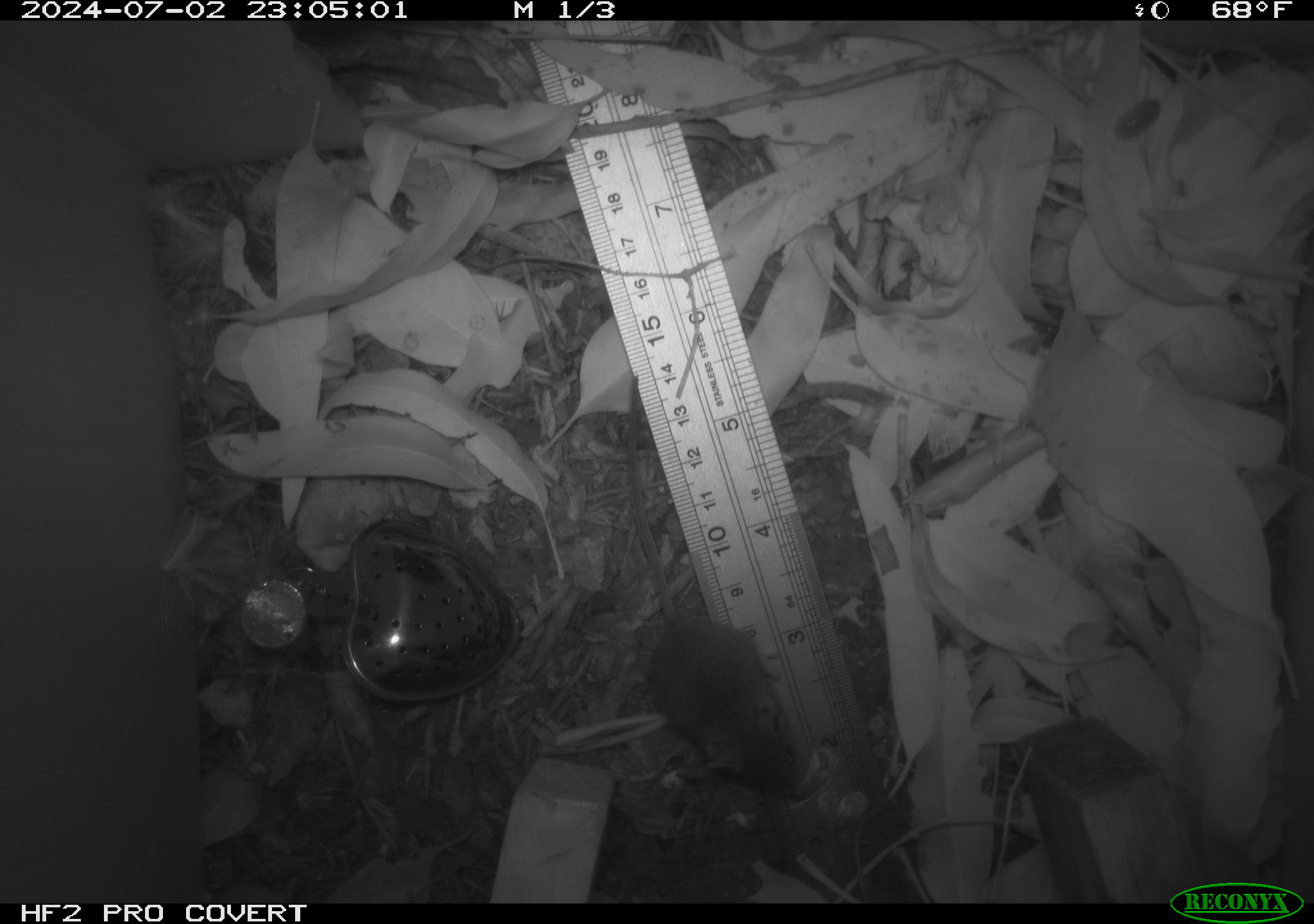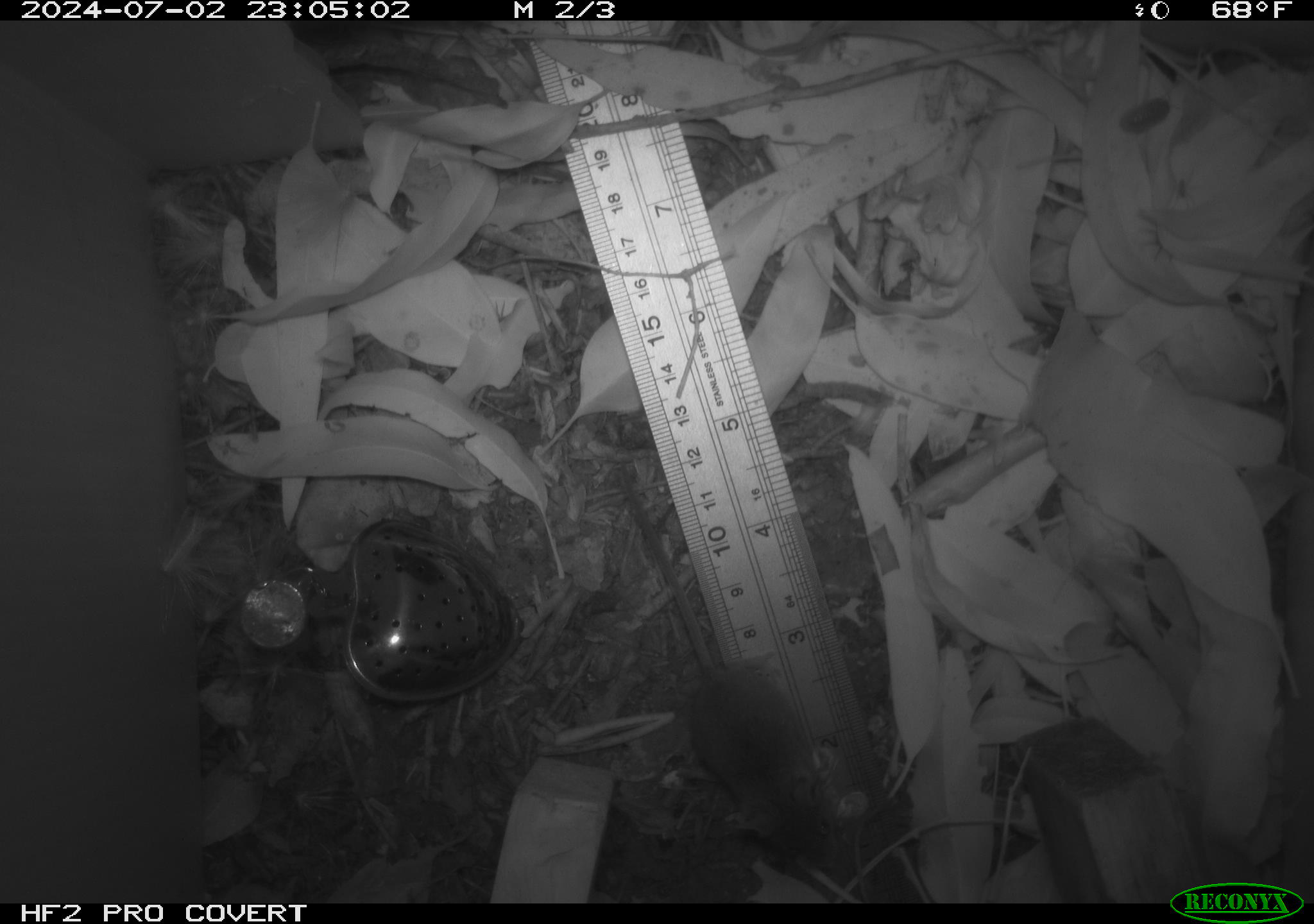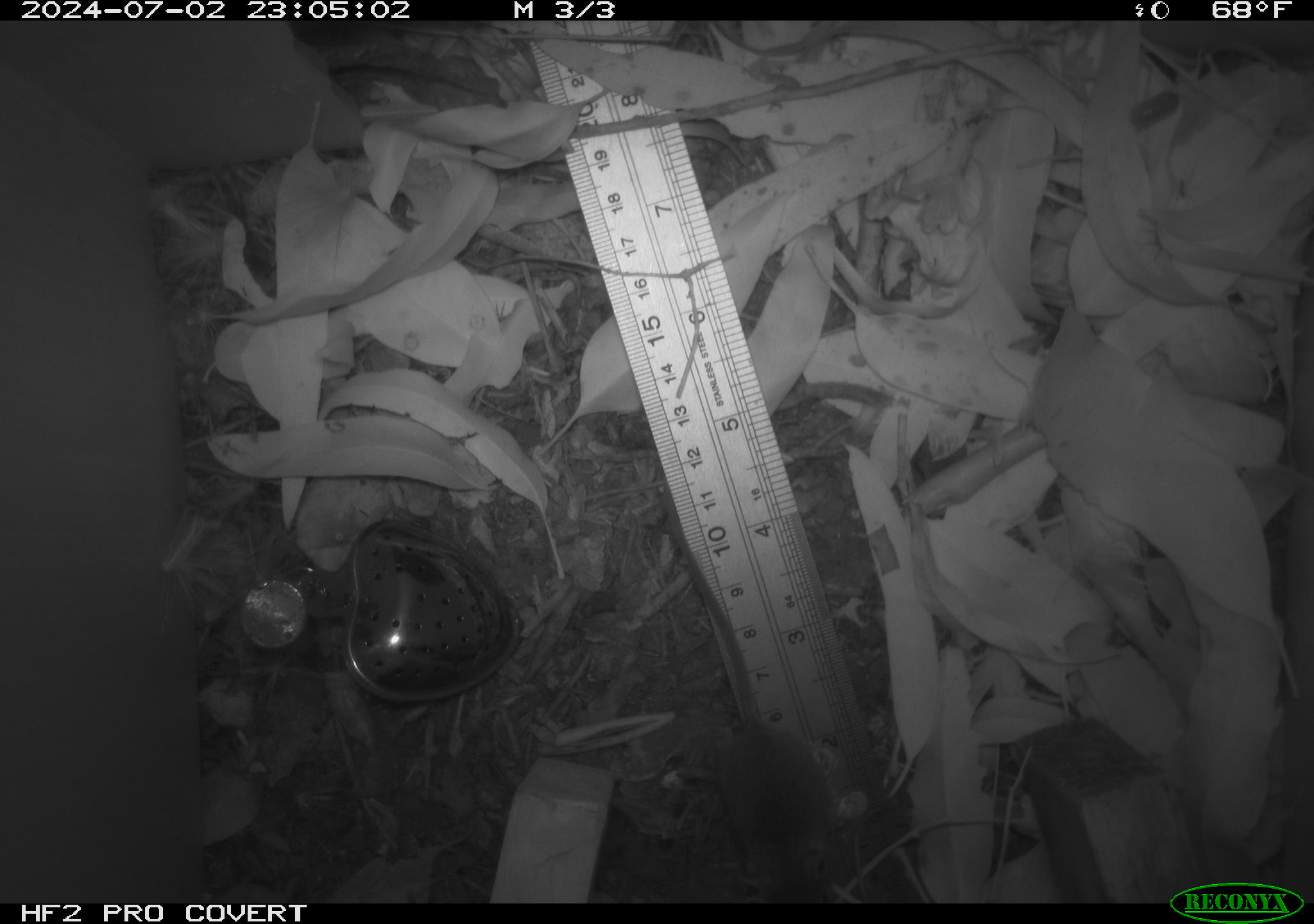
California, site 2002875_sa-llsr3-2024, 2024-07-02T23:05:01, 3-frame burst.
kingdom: Animalia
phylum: Chordata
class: Mammalia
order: Rodentia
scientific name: Rodentia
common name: mouse species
Mouse species (Rodentia).